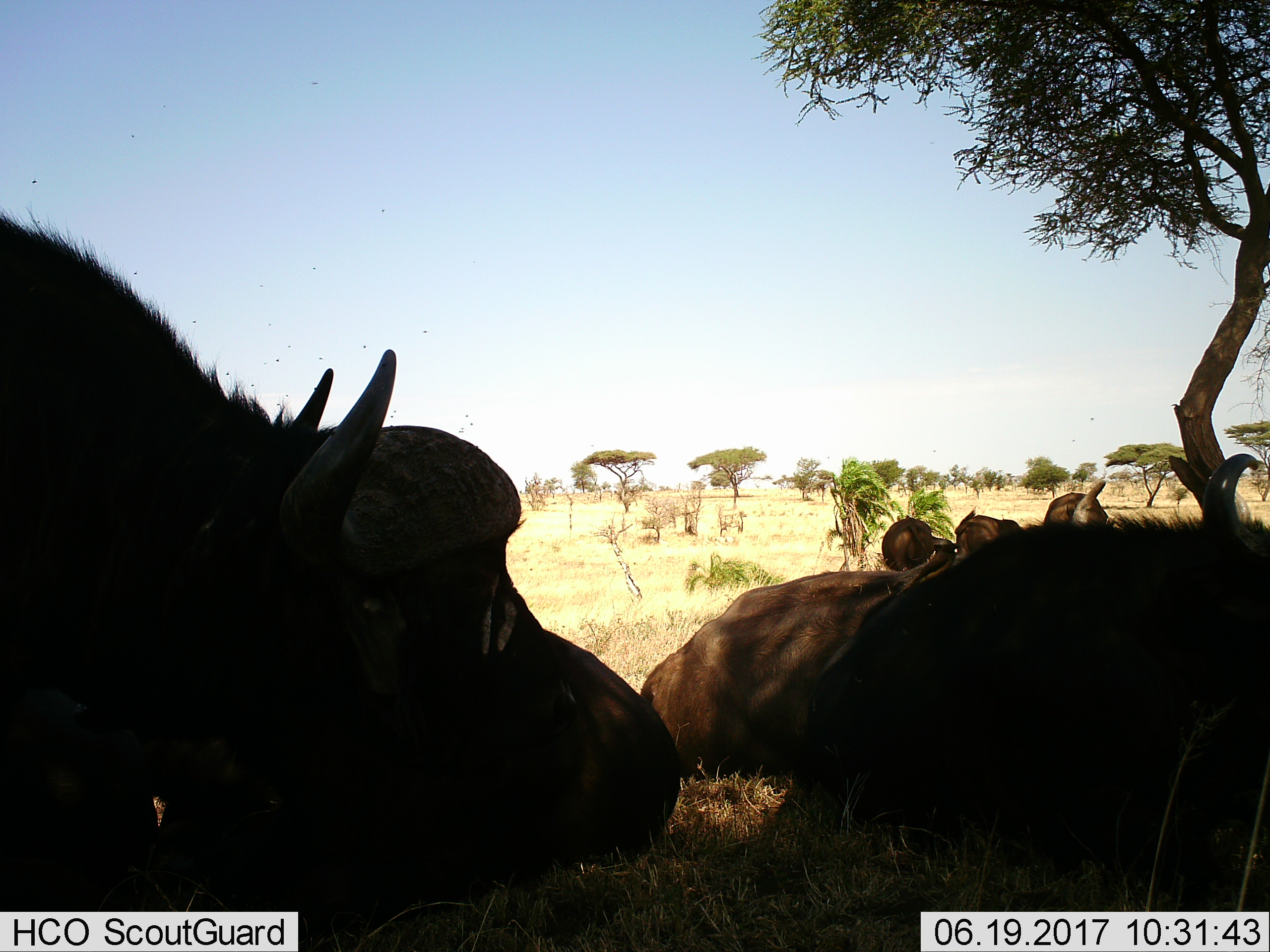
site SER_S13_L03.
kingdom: Animalia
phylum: Chordata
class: Mammalia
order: Artiodactyla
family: Bovidae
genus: Syncerus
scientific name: Syncerus caffer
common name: african buffalo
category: buffalo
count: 6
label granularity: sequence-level